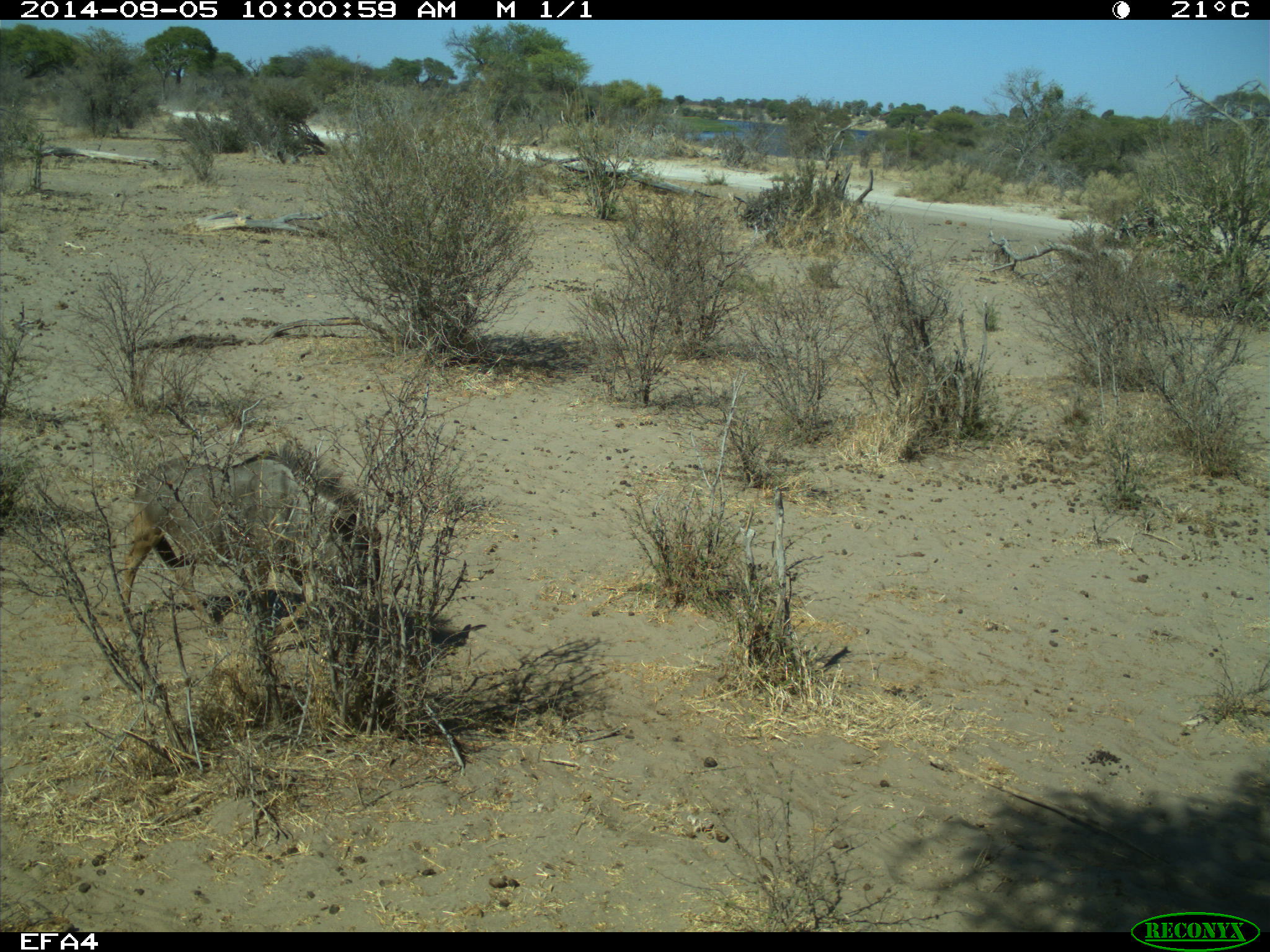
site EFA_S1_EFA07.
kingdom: Animalia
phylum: Chordata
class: Mammalia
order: Artiodactyla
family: Bovidae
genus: Connochaetes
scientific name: Connochaetes taurinus taurinus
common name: blue wildebeest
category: wildebeestblue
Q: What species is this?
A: Wildebeestblue (blue wildebeest) (Connochaetes taurinus taurinus).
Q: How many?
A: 1.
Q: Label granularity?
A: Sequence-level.